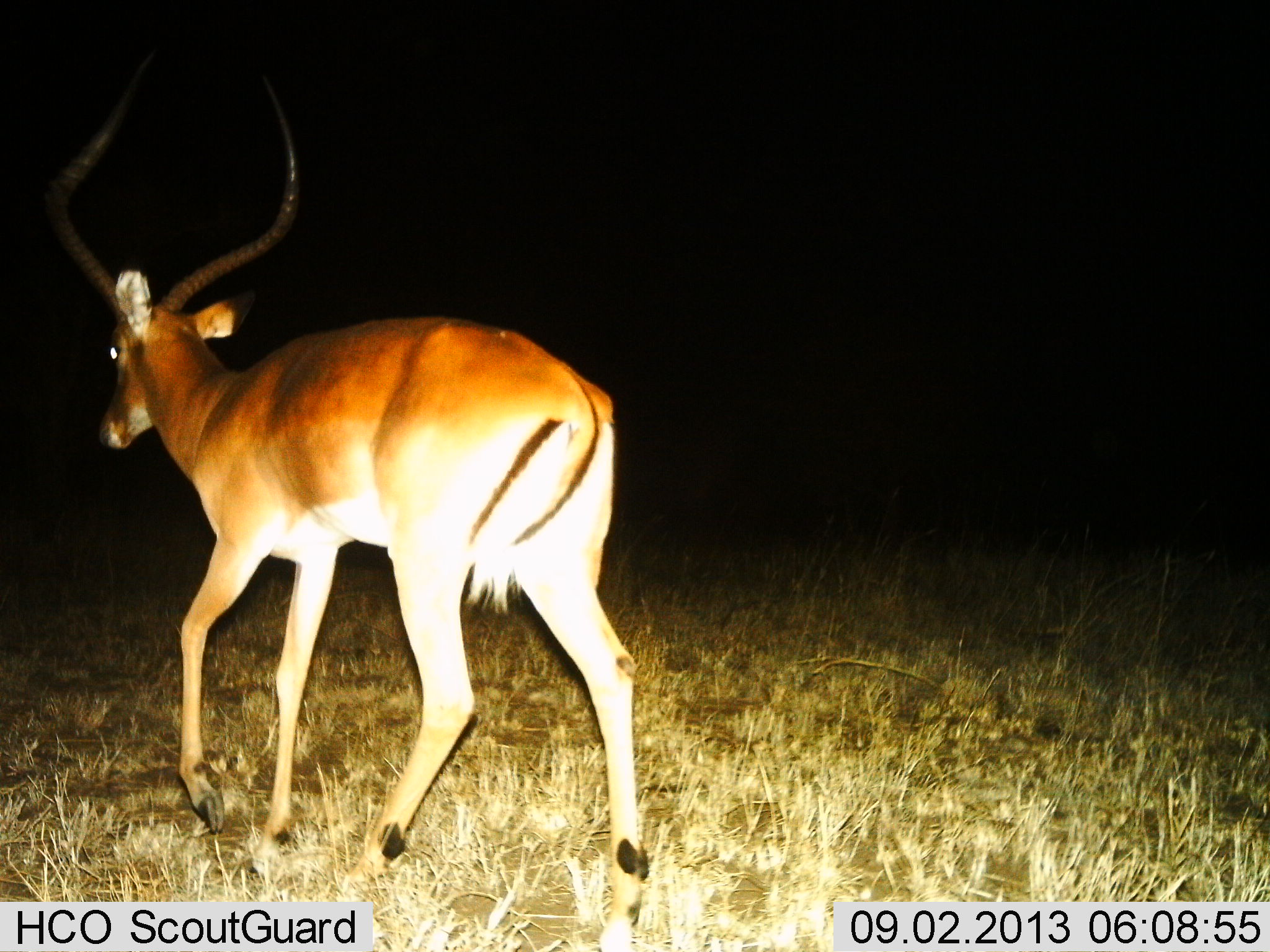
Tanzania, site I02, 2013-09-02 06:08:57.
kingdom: Animalia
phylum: Chordata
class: Mammalia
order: Artiodactyla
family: Bovidae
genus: Aepyceros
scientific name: Aepyceros melampus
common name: impala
Impala (Aepyceros melampus), count 1. Behavior (volunteer vote fractions): standing 0%, resting 0%, moving 100%, interacting 0%. Young present (vote fraction): 0%. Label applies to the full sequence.